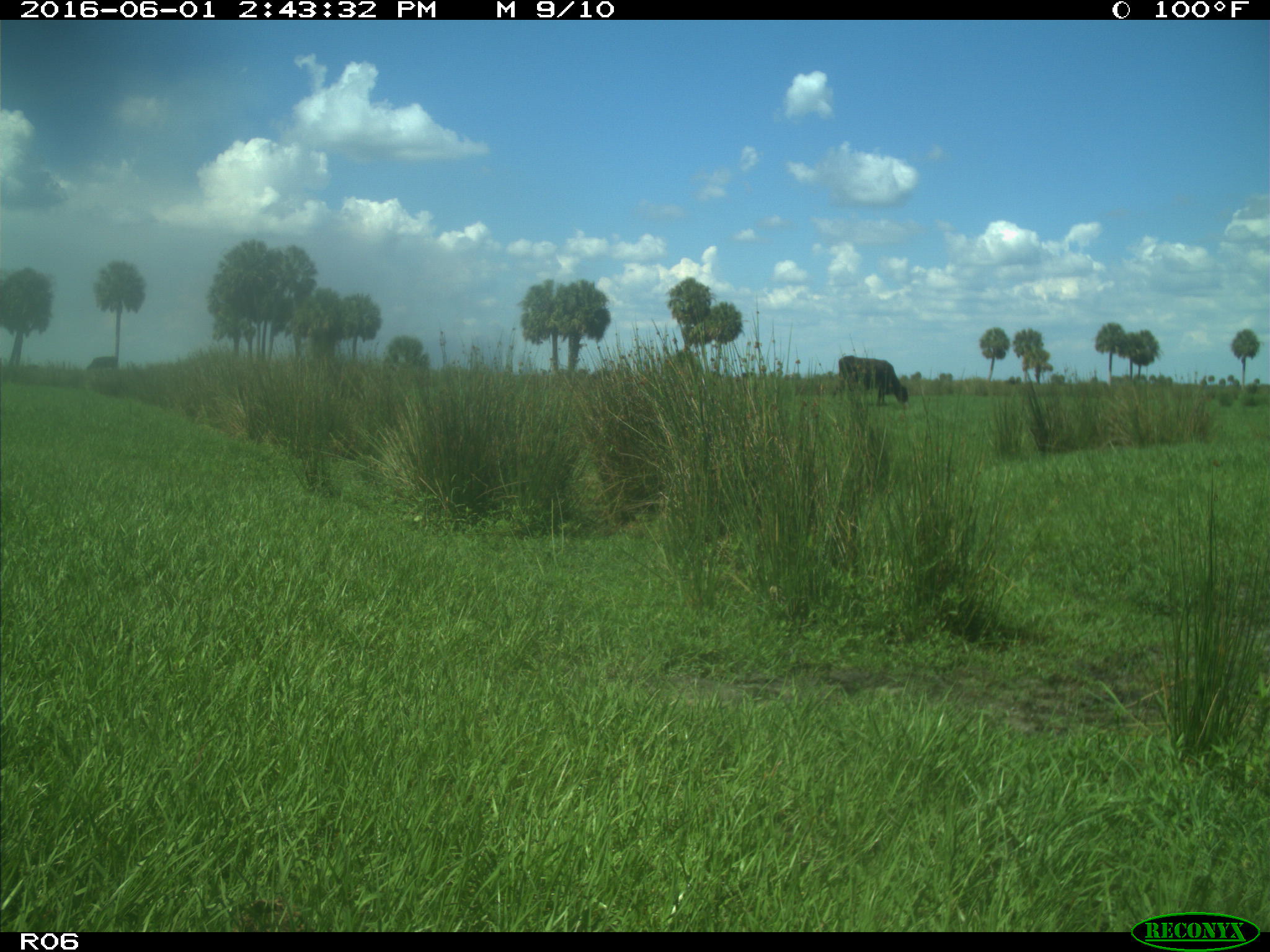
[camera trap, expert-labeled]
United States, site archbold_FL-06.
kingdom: Animalia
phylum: Chordata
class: Mammalia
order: Artiodactyla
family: Bovidae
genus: Bos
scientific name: Bos taurus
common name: domestic cow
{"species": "Bos taurus (domestic cow)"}